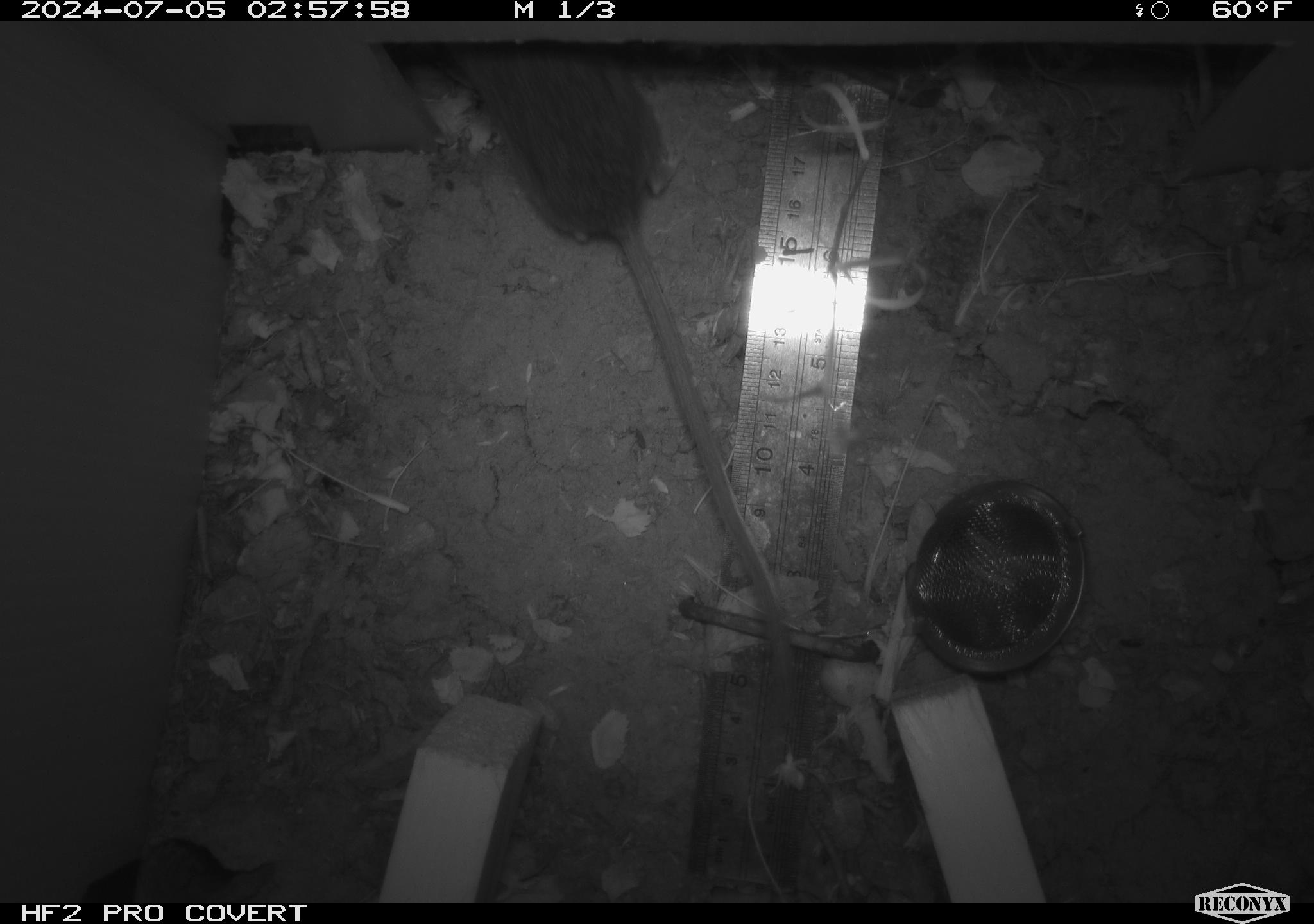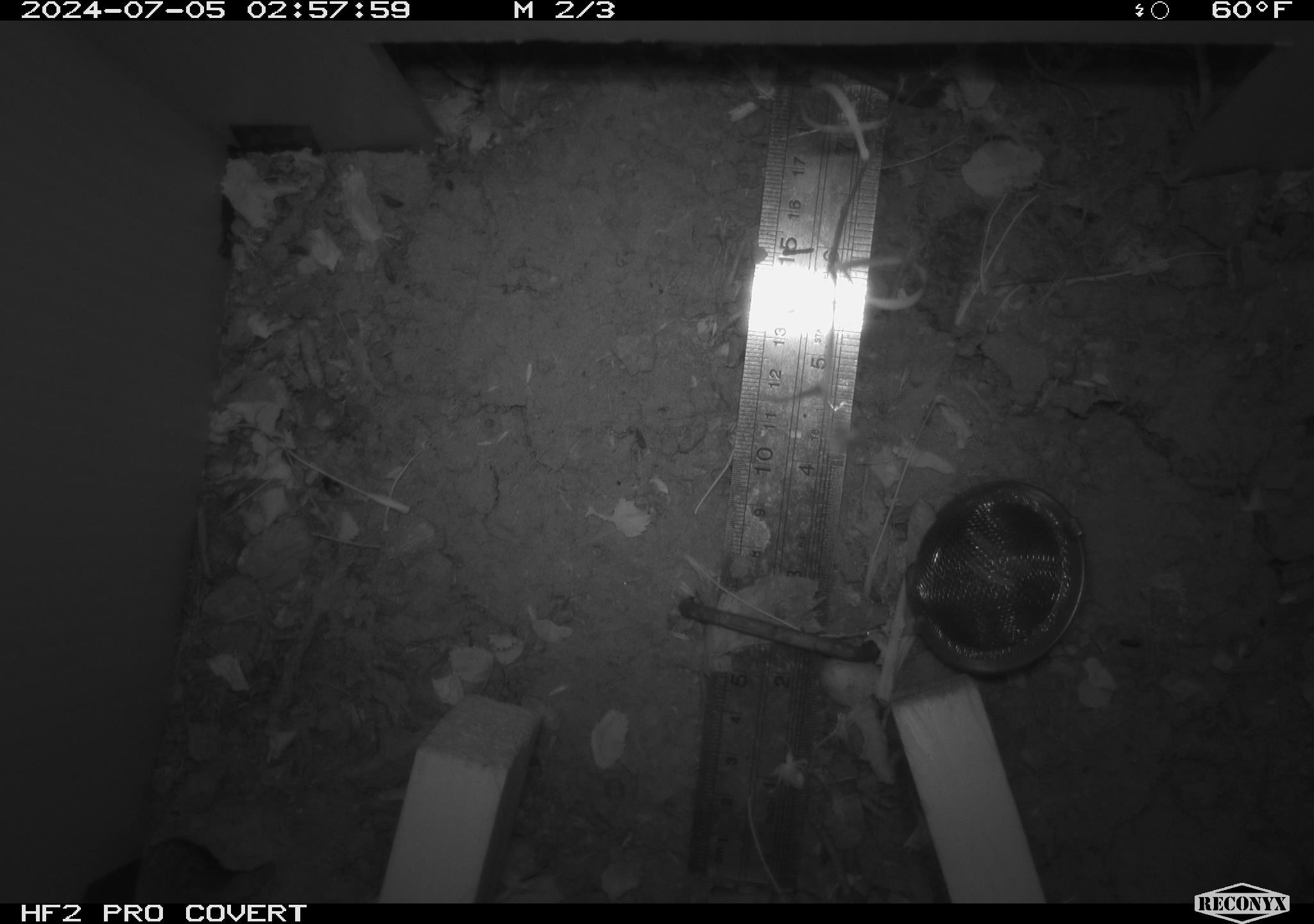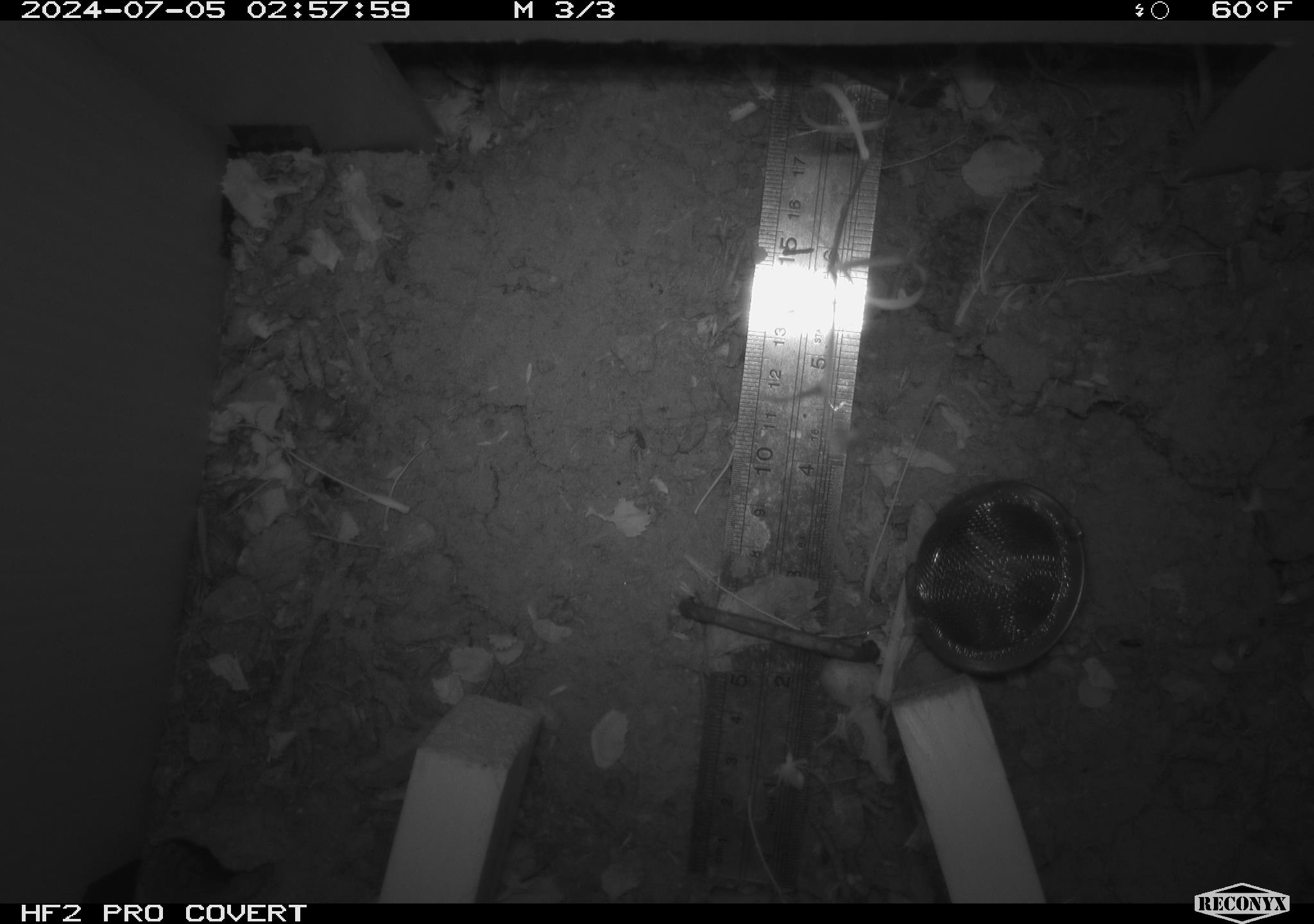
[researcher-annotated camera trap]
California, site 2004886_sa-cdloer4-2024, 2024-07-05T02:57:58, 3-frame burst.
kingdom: Animalia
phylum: Chordata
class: Mammalia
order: Rodentia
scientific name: Rodentia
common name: rodent